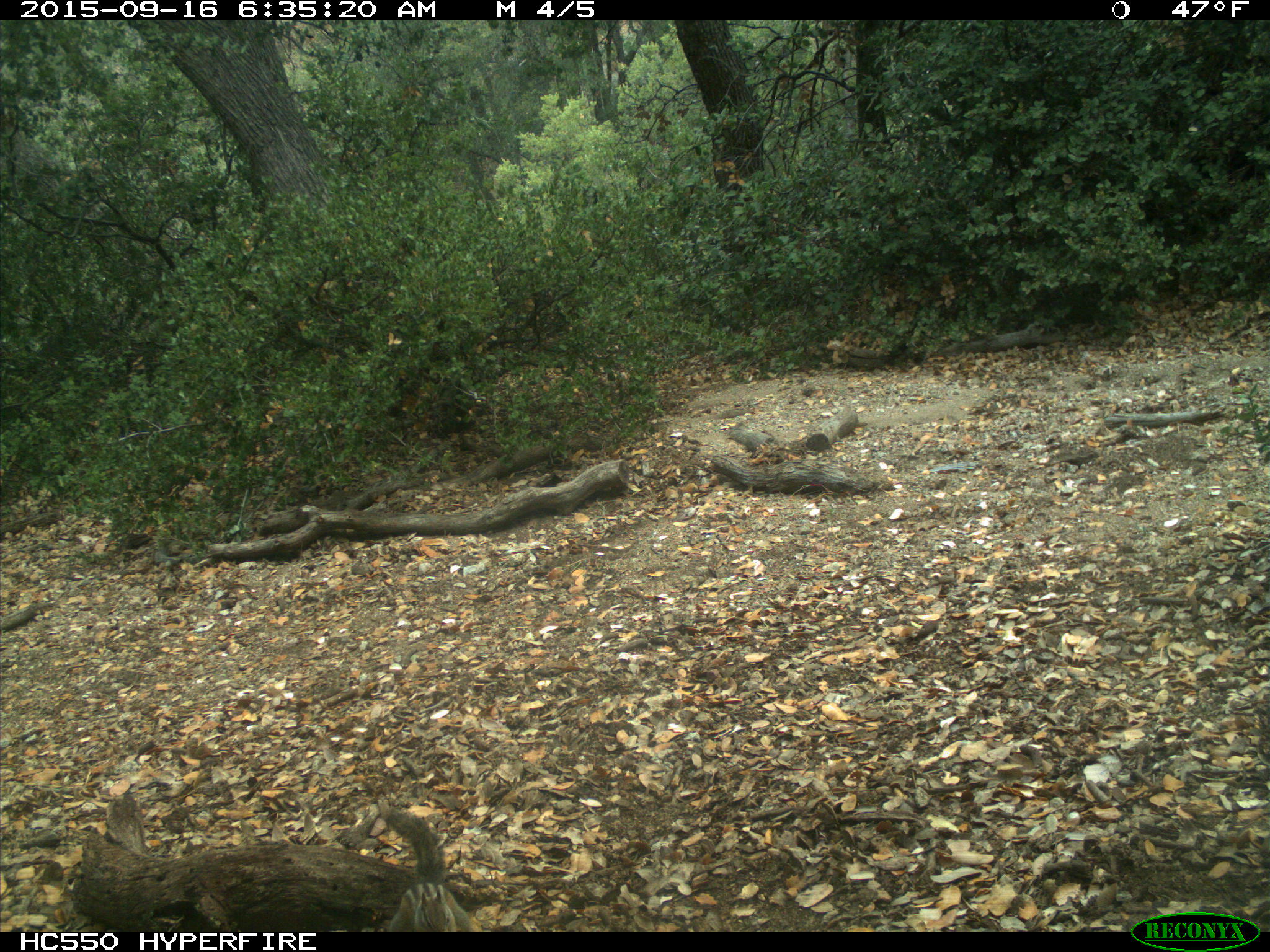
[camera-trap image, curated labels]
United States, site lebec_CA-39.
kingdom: Animalia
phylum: Chordata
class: Mammalia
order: Rodentia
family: Sciuridae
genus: Tamias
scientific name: Tamias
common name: chipmunk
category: unidentified chipmunk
Unidentified chipmunk (chipmunk) (Tamias).